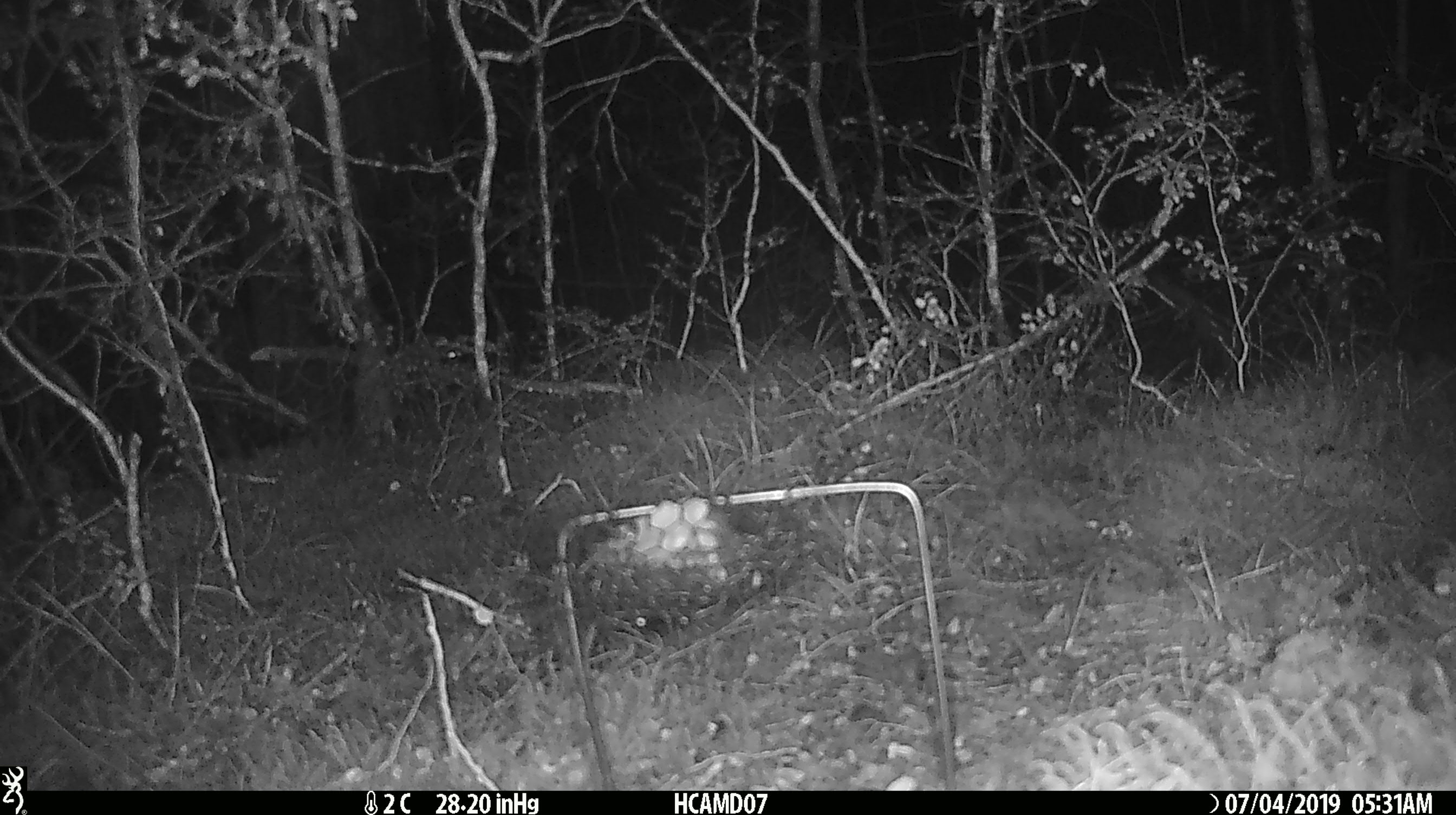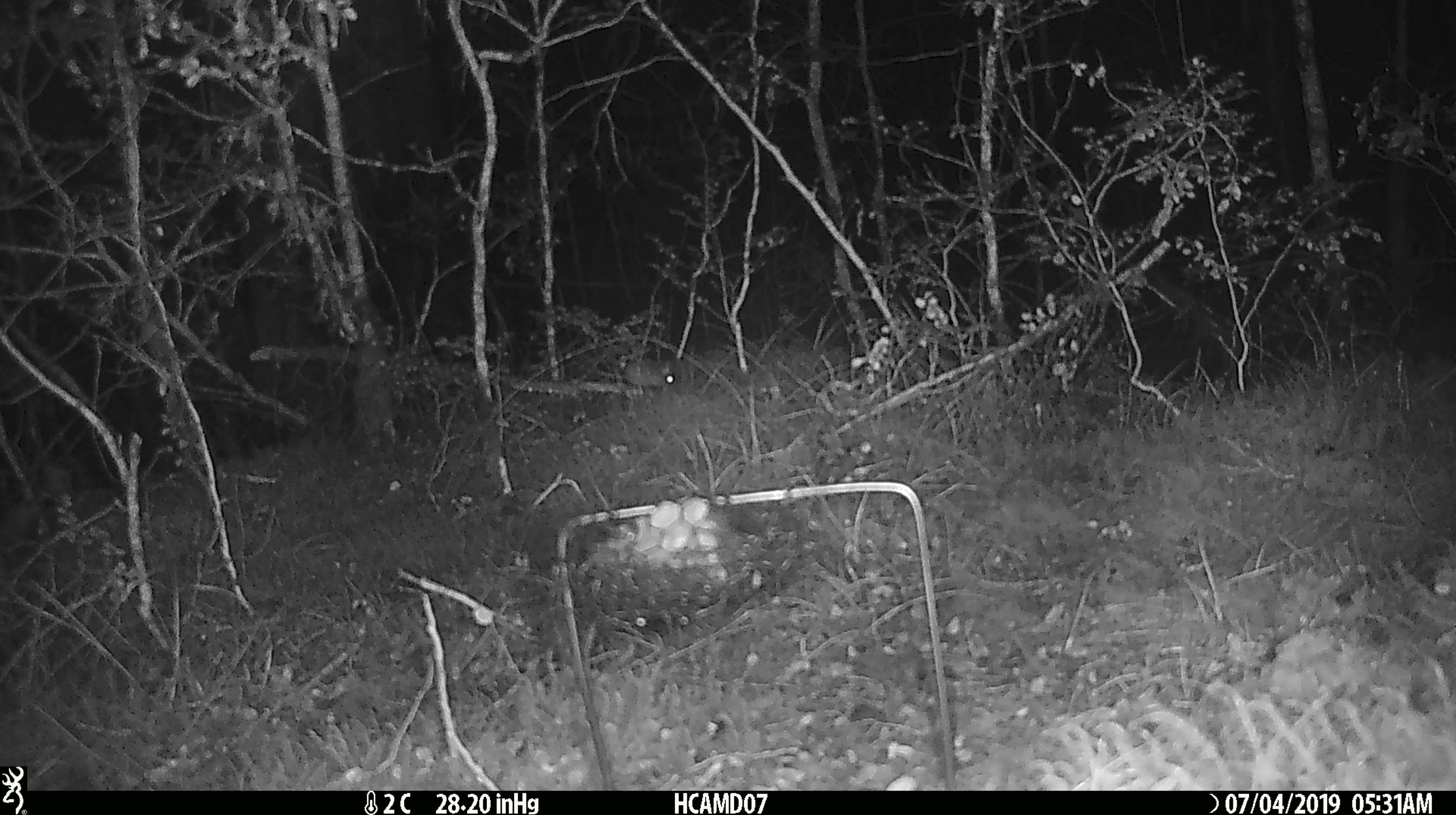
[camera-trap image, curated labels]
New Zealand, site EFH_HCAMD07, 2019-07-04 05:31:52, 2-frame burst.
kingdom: Animalia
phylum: Chordata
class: Mammalia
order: Rodentia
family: Muridae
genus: Mus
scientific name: Mus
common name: mouse